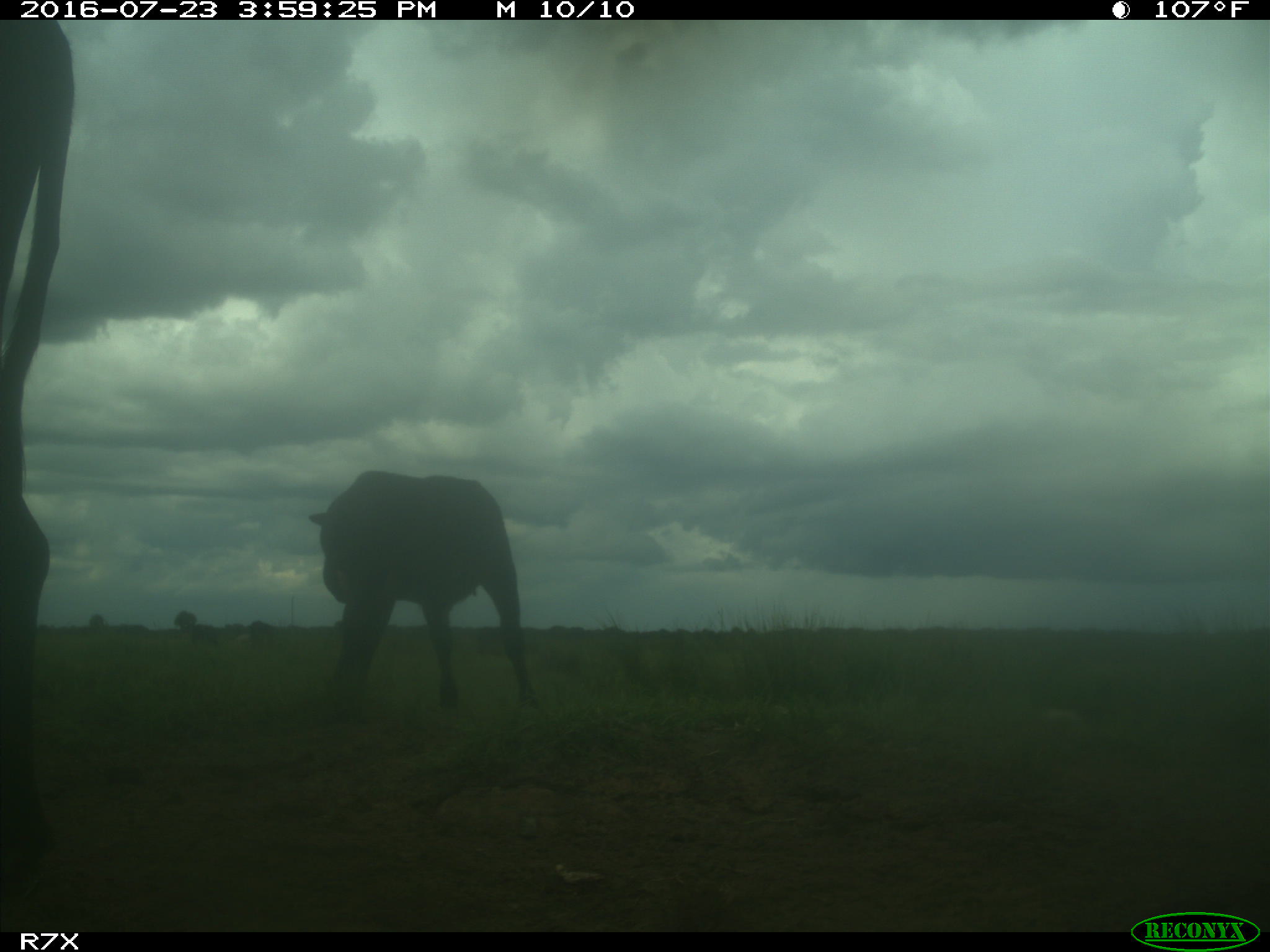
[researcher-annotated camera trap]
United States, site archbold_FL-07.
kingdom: Animalia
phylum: Chordata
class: Mammalia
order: Artiodactyla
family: Bovidae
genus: Bos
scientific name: Bos taurus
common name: domestic cow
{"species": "Bos taurus (domestic cow)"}